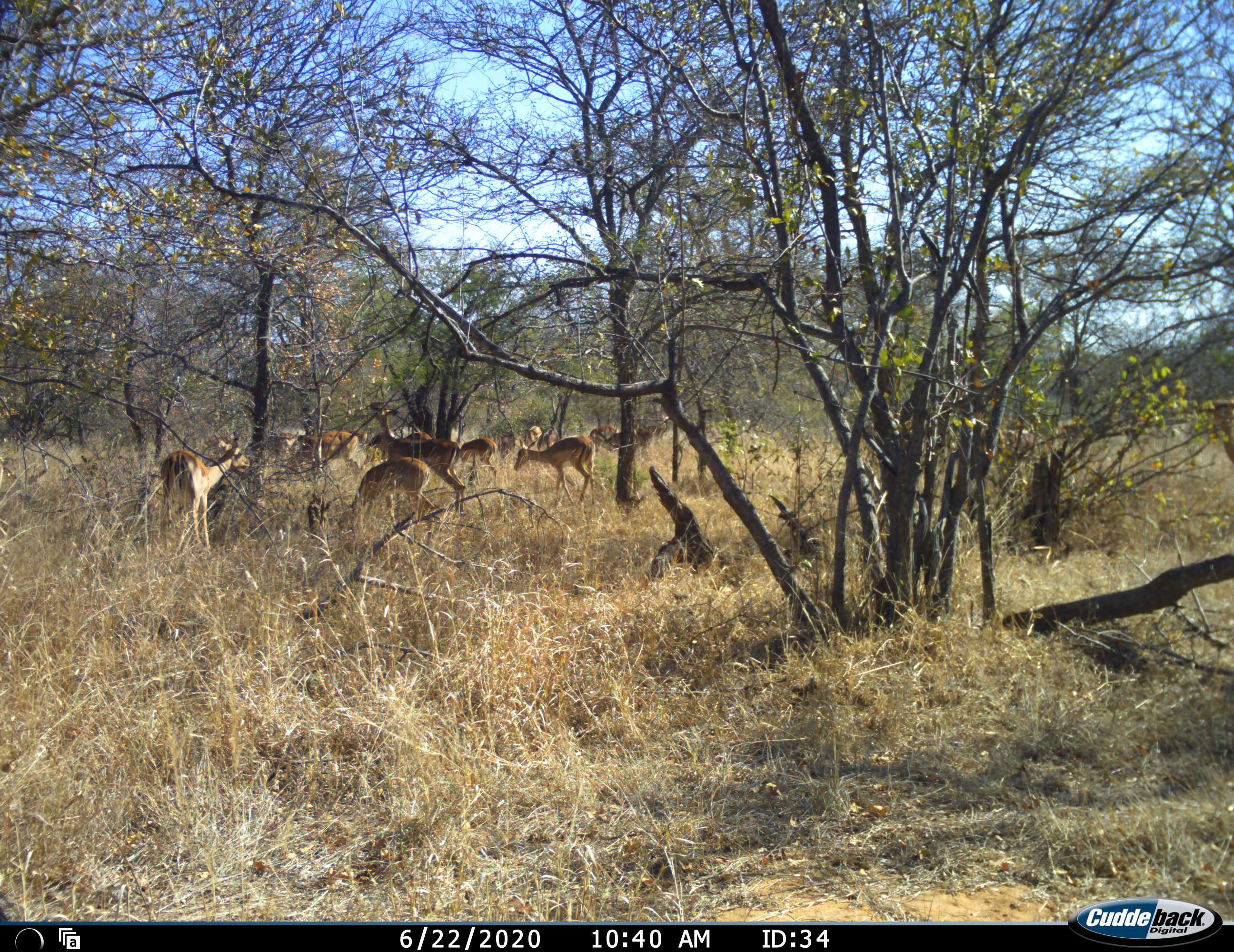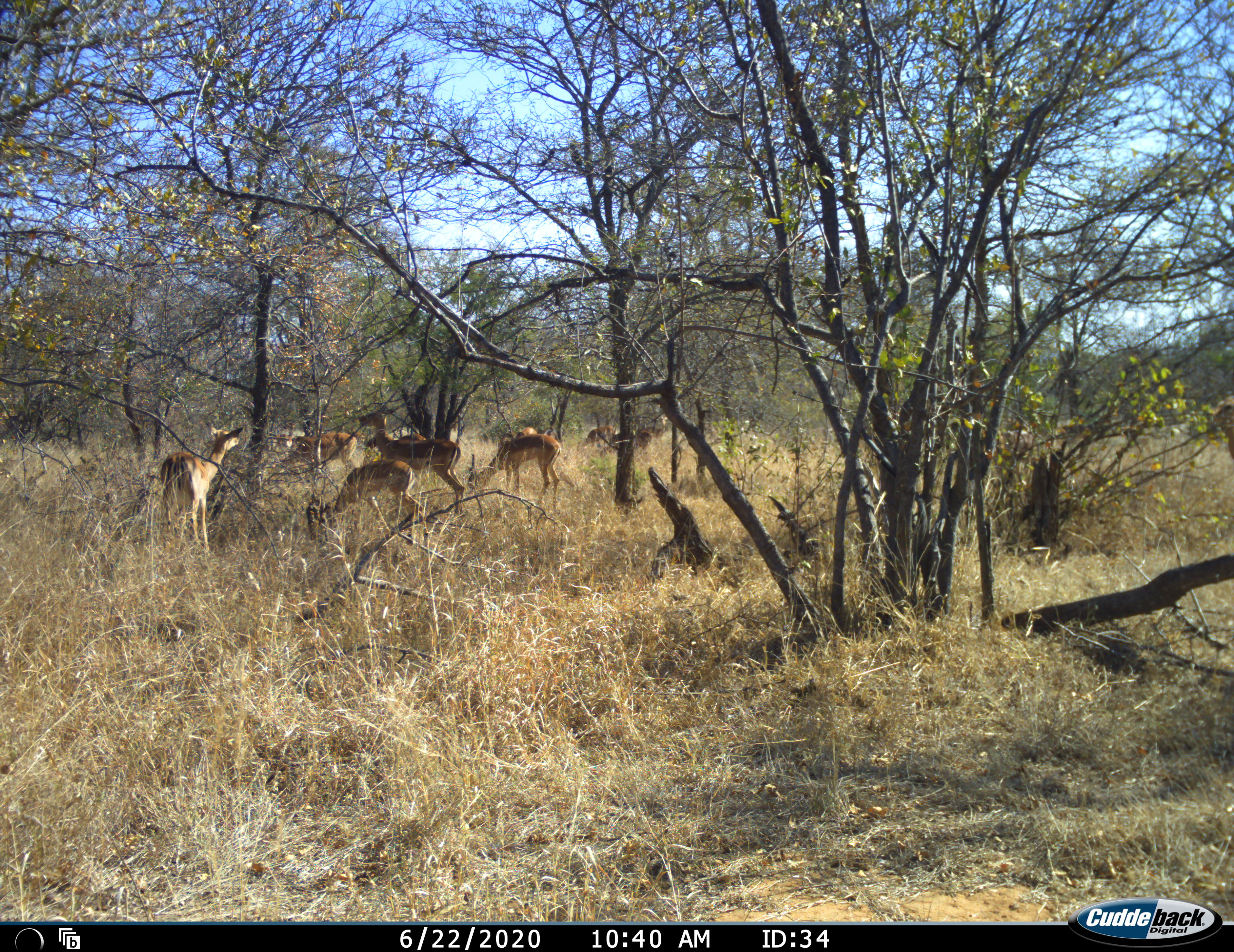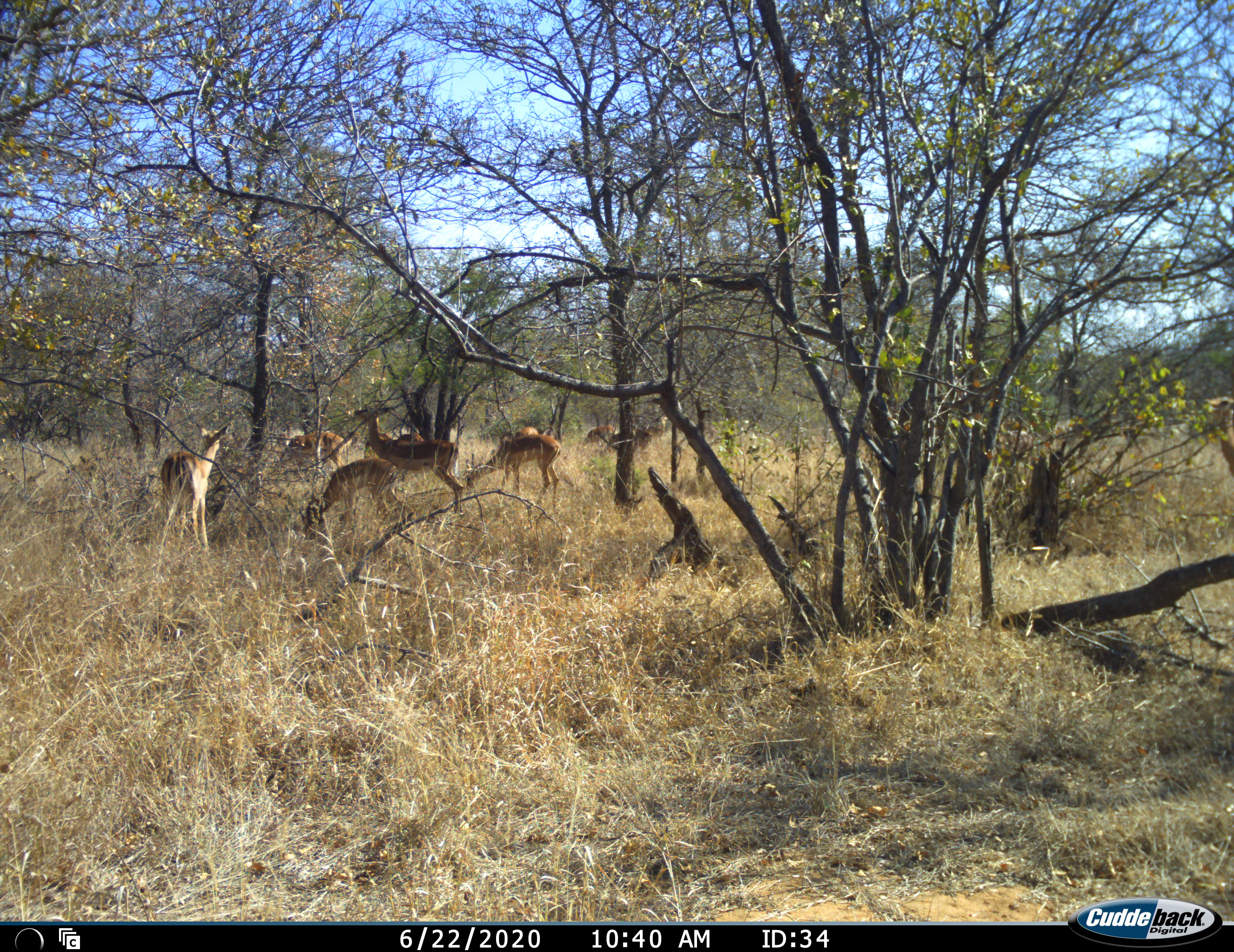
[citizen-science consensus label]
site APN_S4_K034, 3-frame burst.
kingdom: Animalia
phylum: Chordata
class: Mammalia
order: Artiodactyla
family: Bovidae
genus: Aepyceros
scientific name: Aepyceros melampus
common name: impala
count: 11-50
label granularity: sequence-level